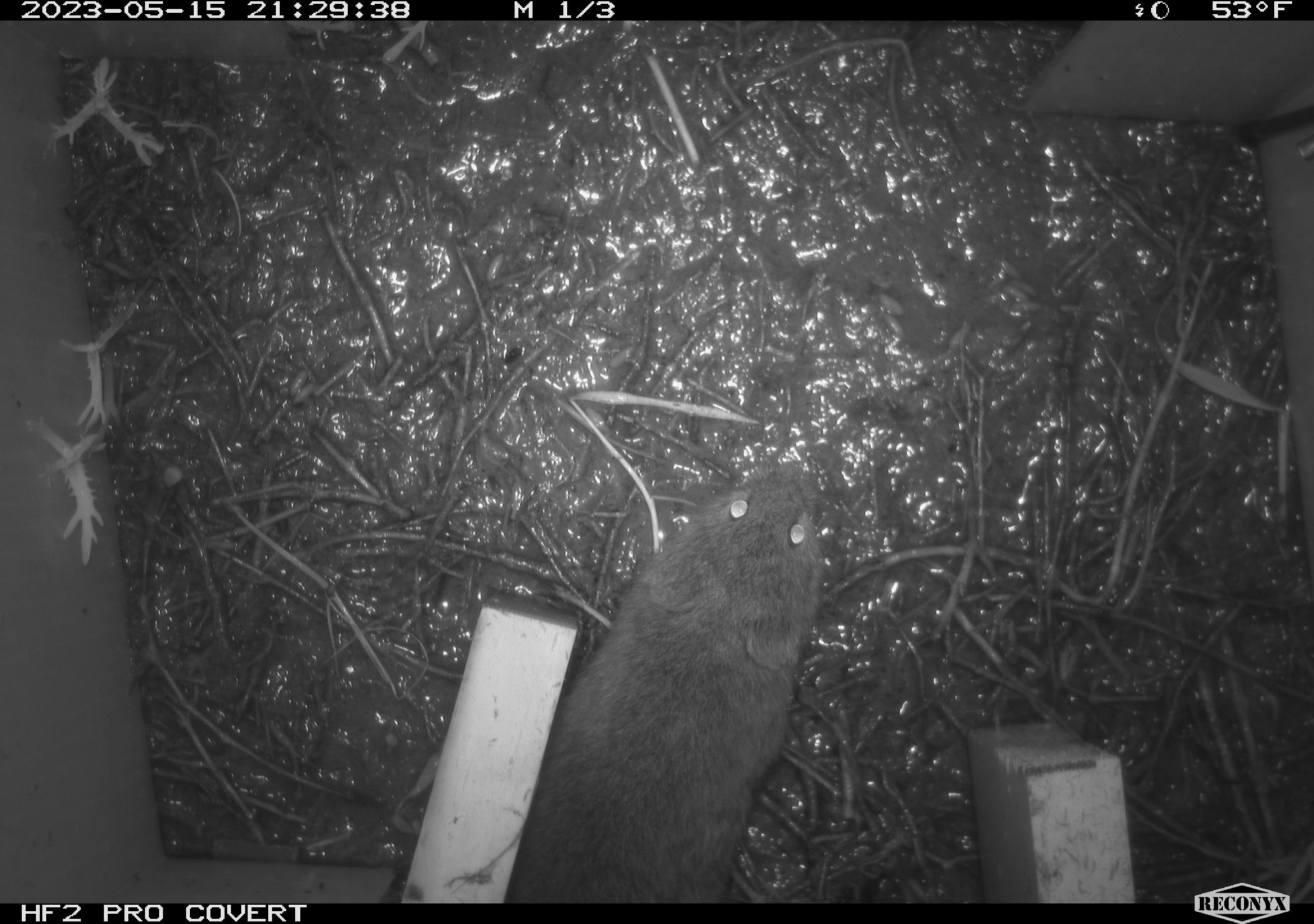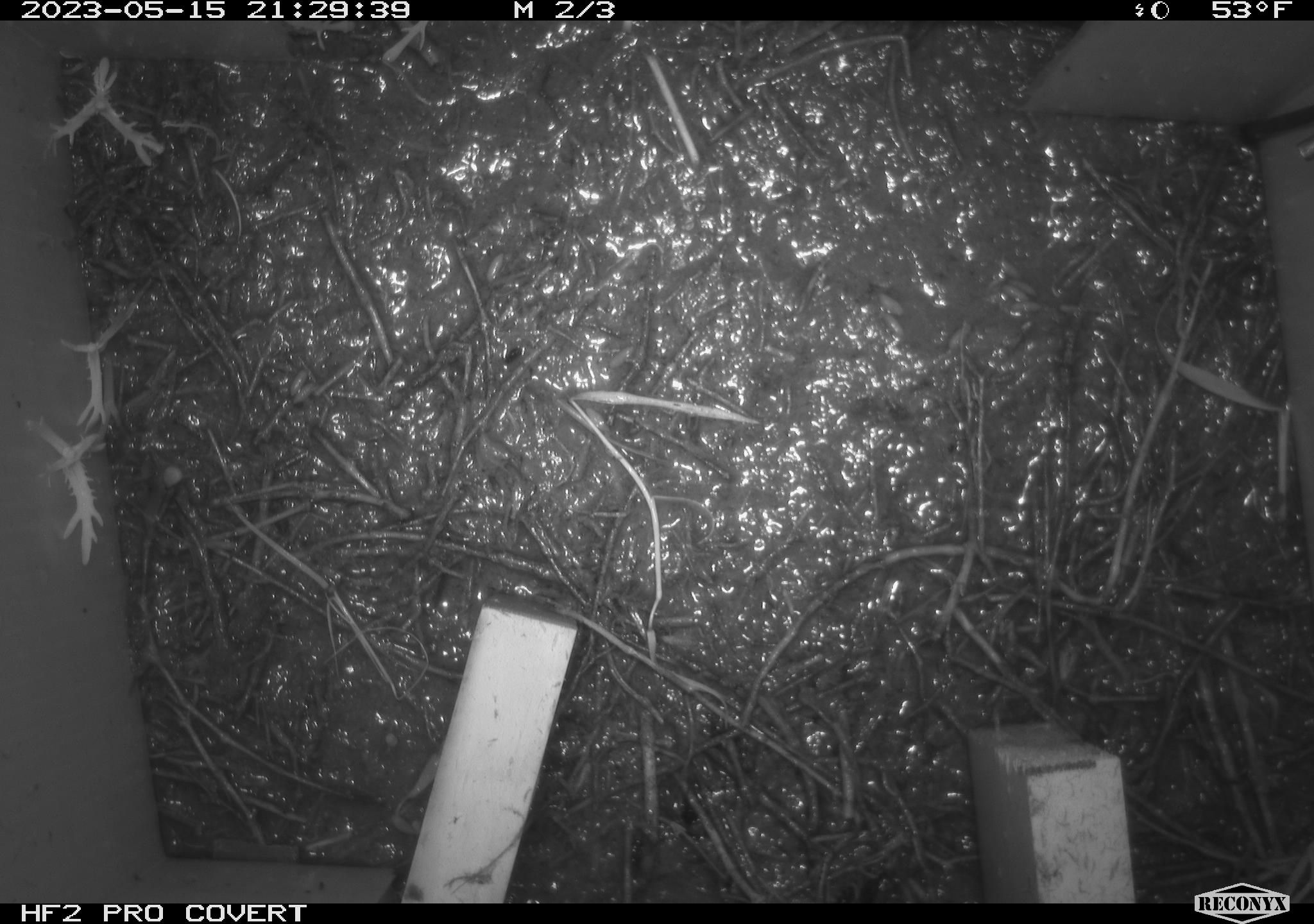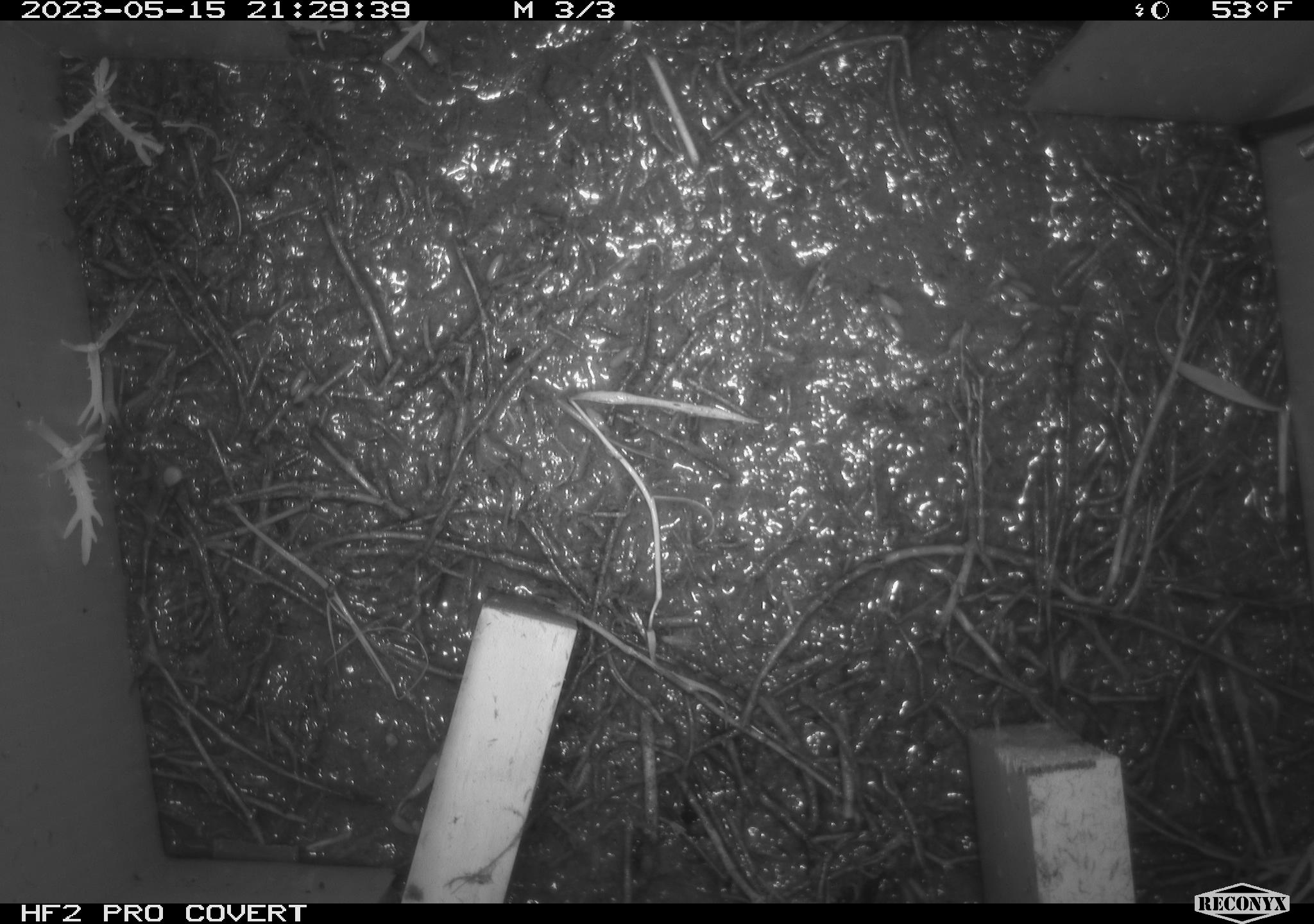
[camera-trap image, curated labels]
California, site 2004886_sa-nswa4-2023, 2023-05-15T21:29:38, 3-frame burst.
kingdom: Animalia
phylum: Chordata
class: Mammalia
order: Rodentia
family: Cricetidae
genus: Microtus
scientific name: Microtus californicus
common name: california vole